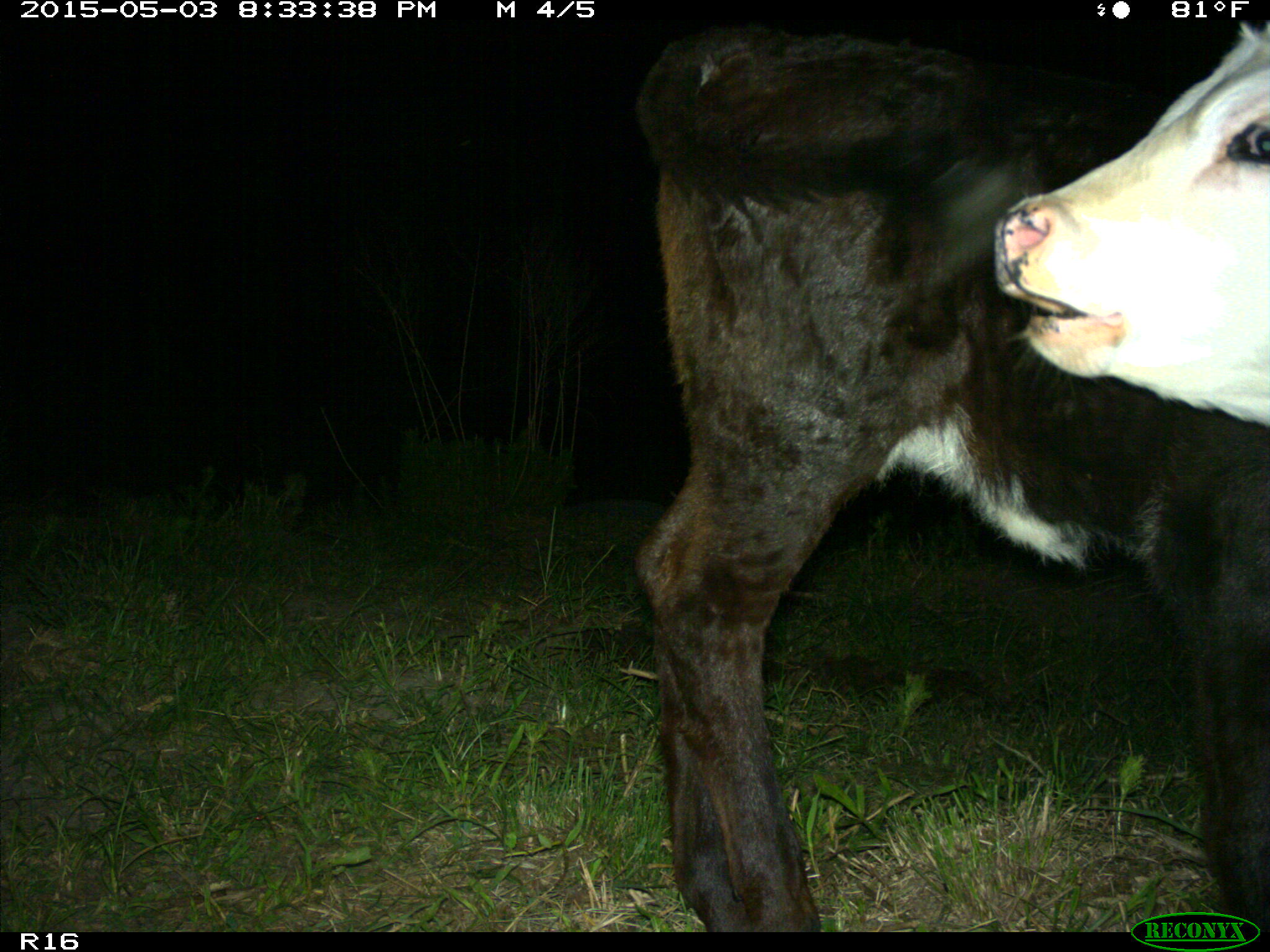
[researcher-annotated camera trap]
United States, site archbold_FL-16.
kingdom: Animalia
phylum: Chordata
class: Mammalia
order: Artiodactyla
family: Bovidae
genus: Bos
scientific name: Bos taurus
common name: domestic cow